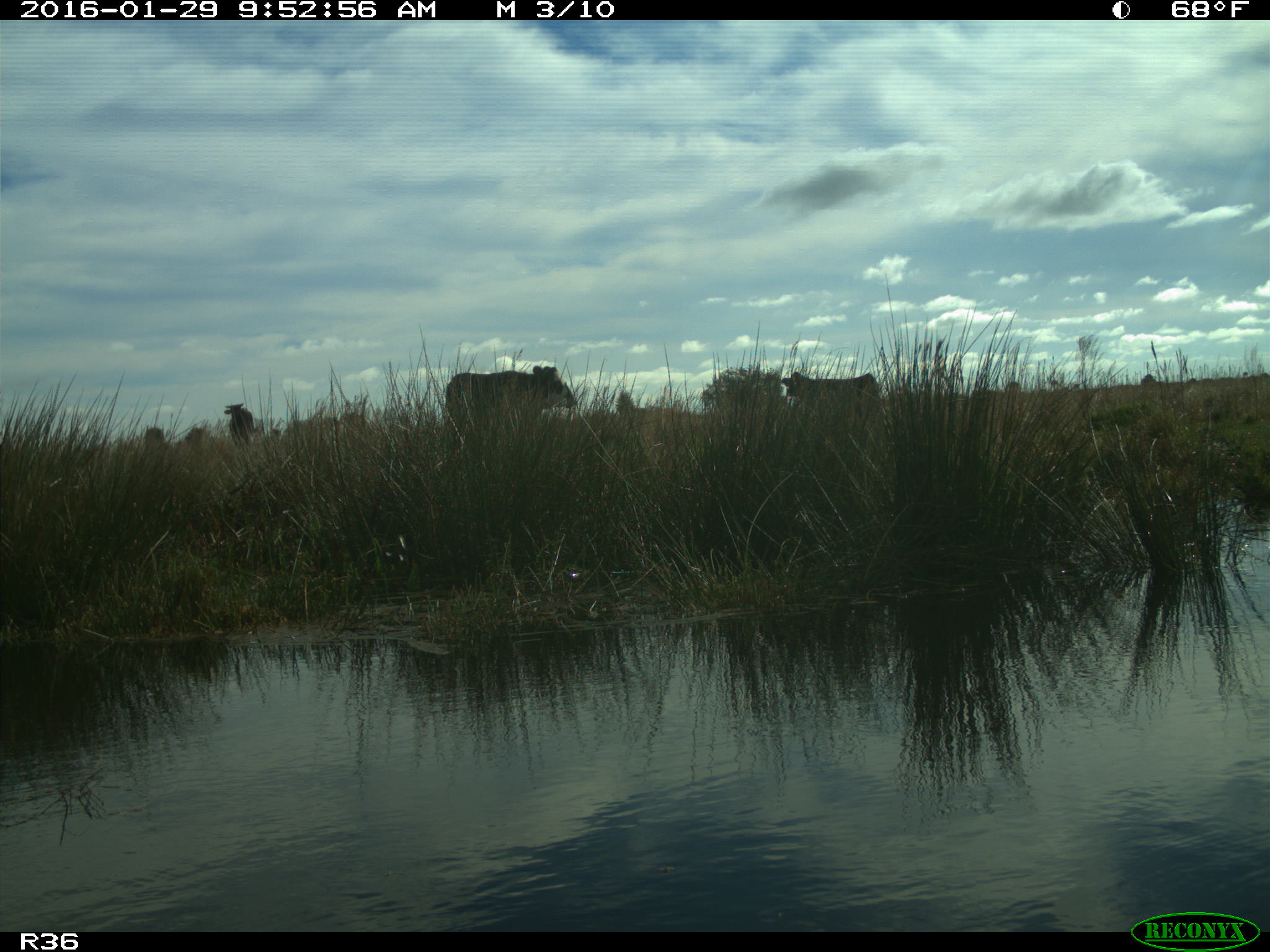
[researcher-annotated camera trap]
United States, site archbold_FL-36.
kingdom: Animalia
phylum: Chordata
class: Mammalia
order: Artiodactyla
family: Bovidae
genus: Bos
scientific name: Bos taurus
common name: domestic cow